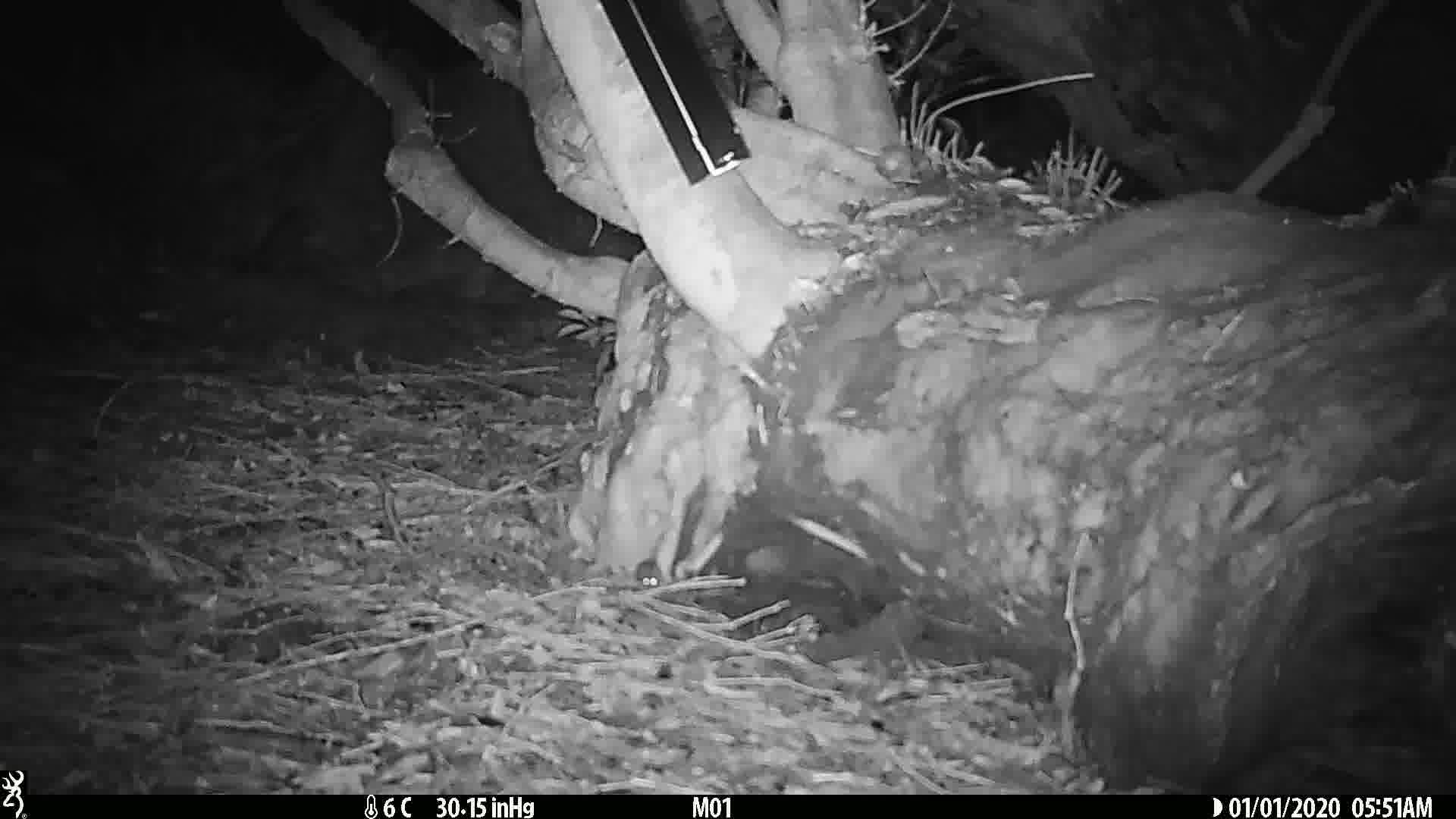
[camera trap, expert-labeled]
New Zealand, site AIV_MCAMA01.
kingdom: Animalia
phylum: Chordata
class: Mammalia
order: Rodentia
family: Muridae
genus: Mus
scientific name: Mus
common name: mouse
Mouse (Mus).